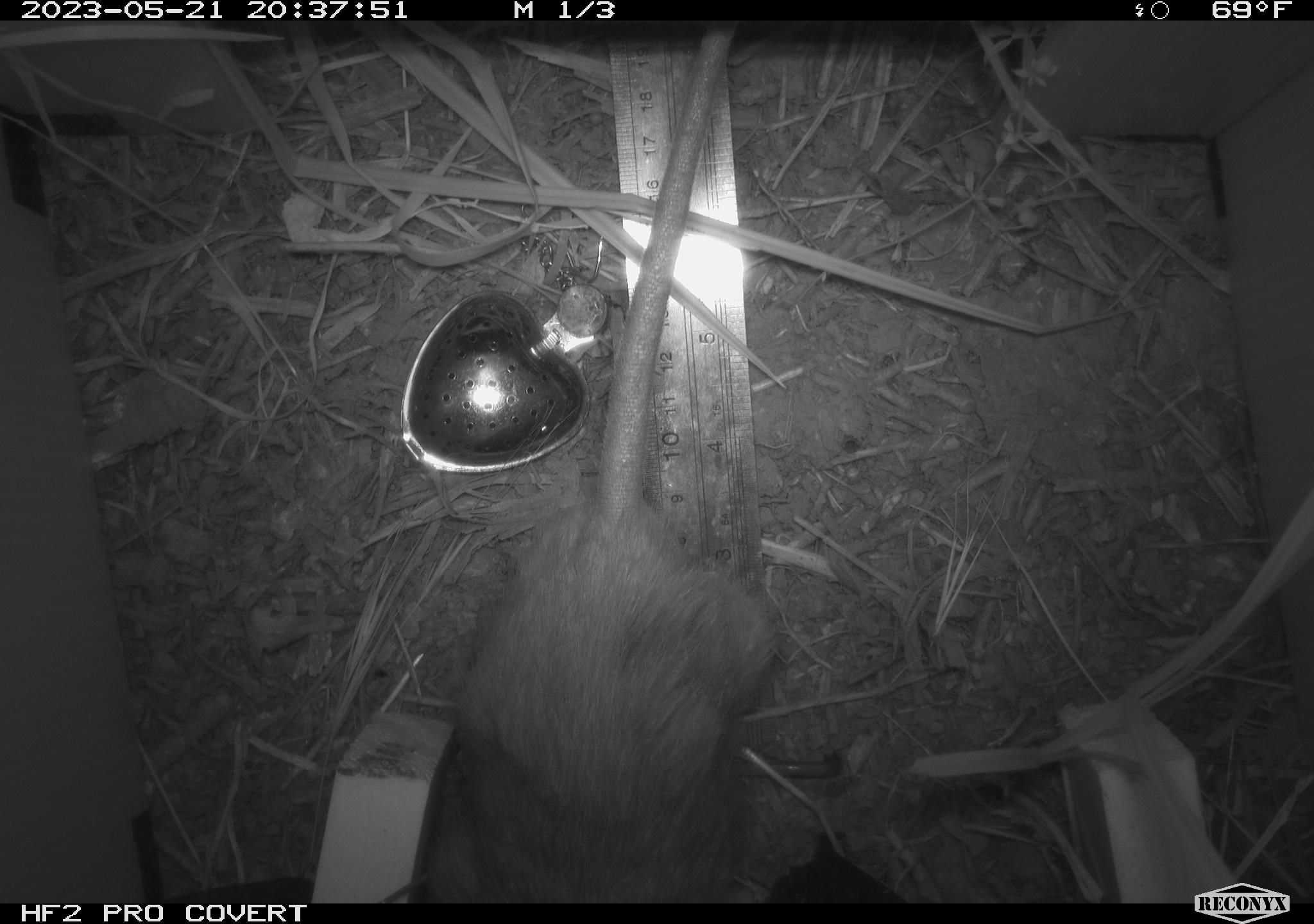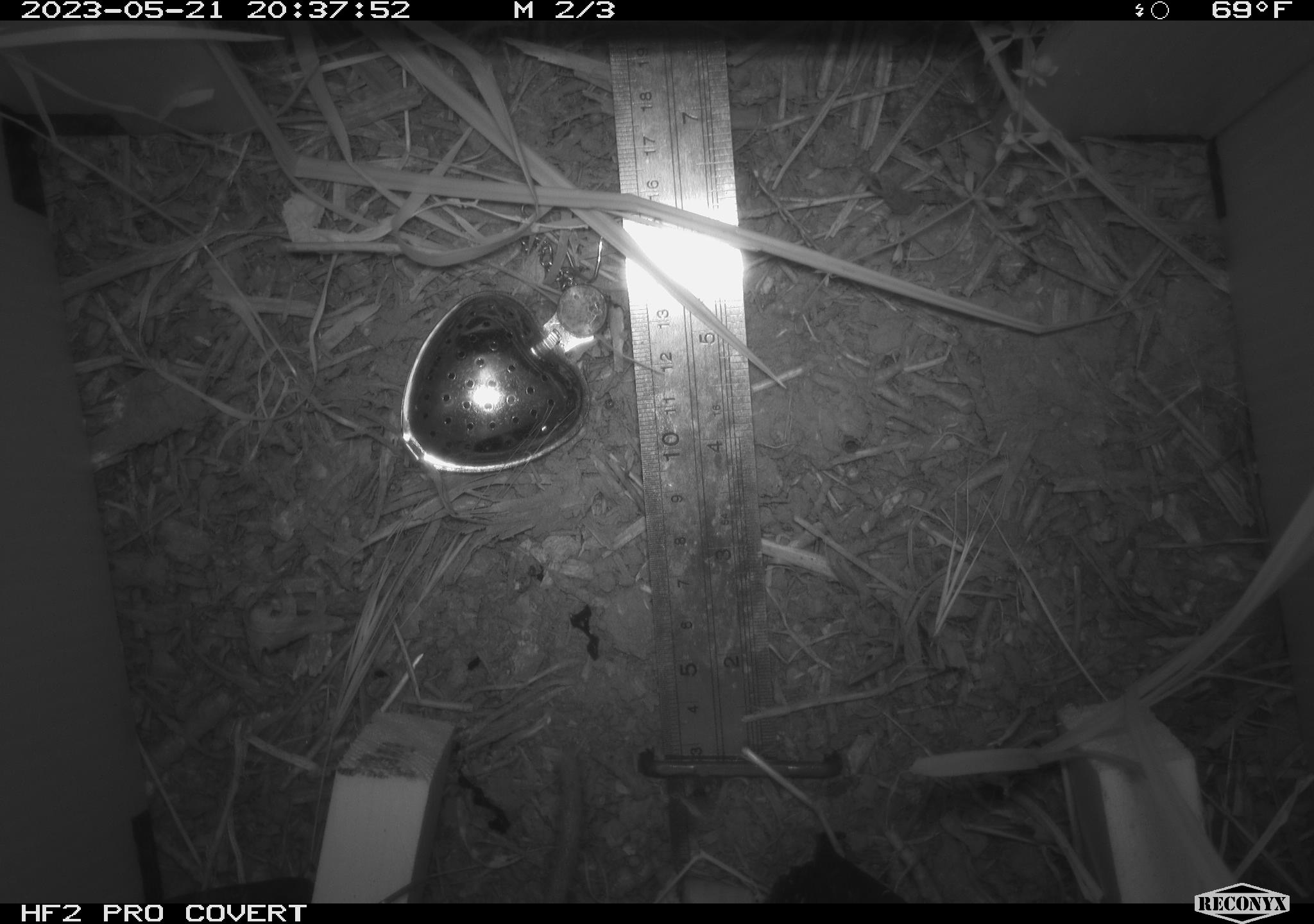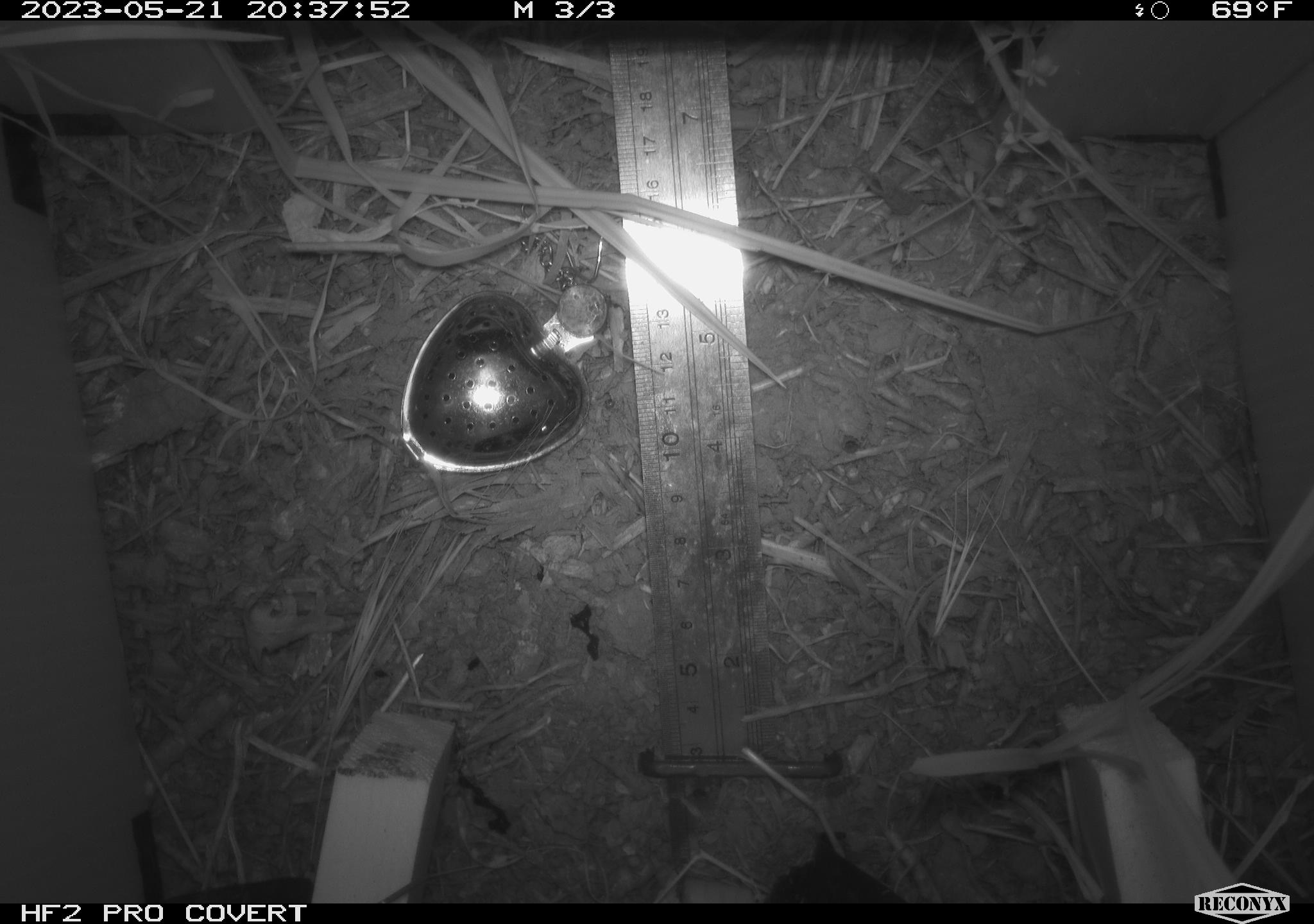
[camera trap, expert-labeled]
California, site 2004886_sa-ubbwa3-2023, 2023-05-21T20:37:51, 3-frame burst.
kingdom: Animalia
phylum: Chordata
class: Mammalia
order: Rodentia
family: Muridae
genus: Rattus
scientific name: Rattus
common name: rat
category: rattus species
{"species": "rattus species (rat) (Rattus)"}